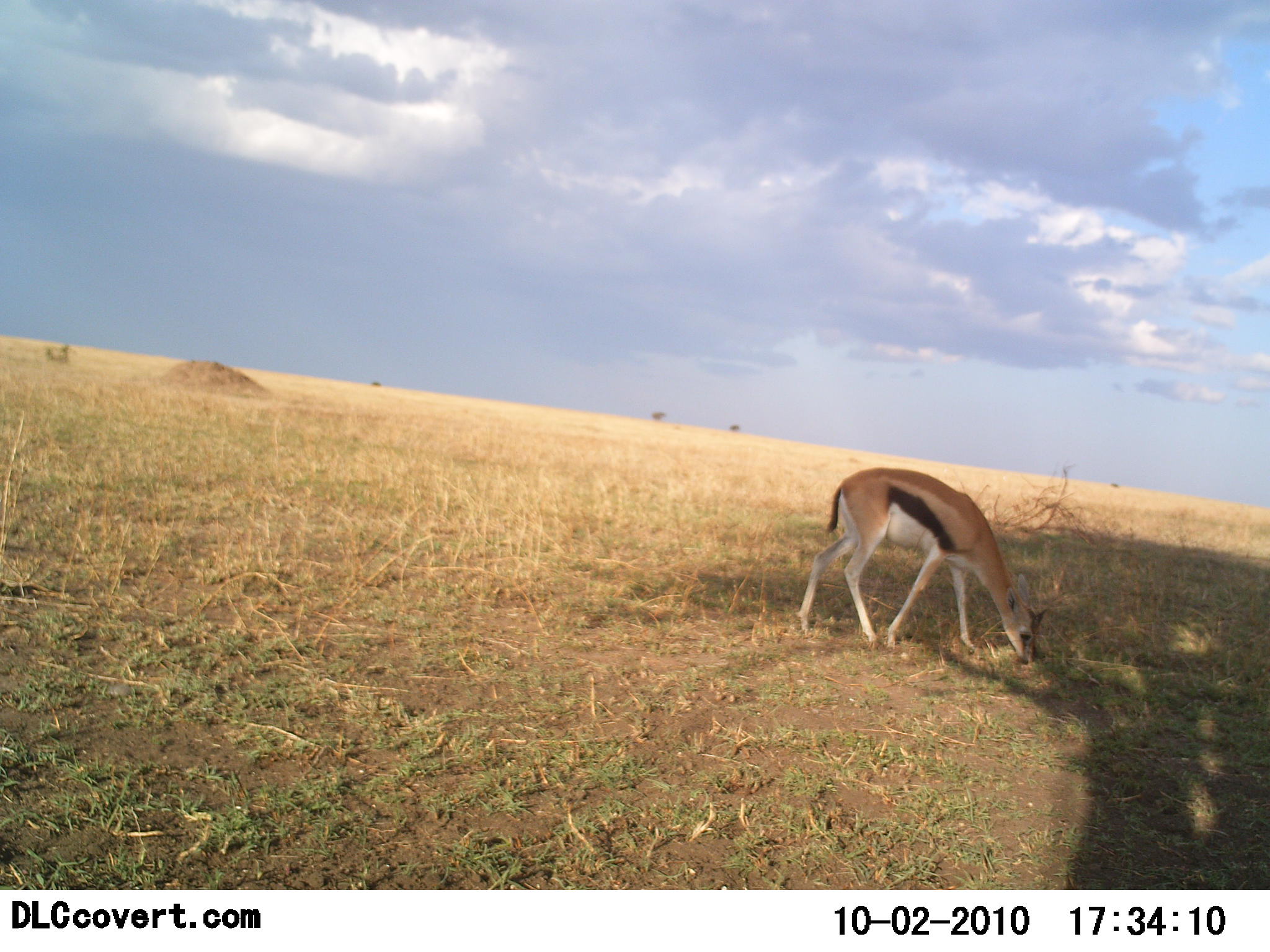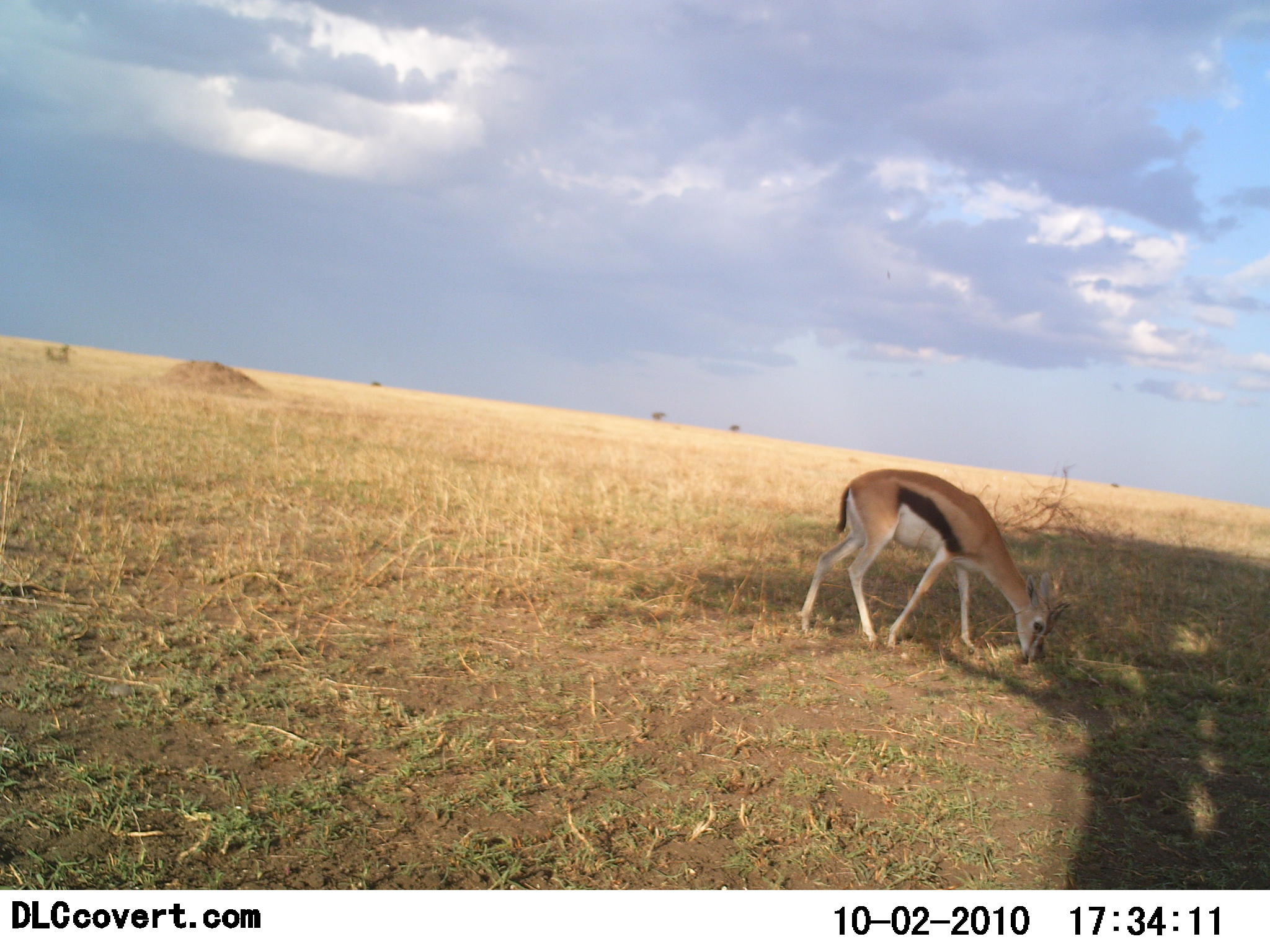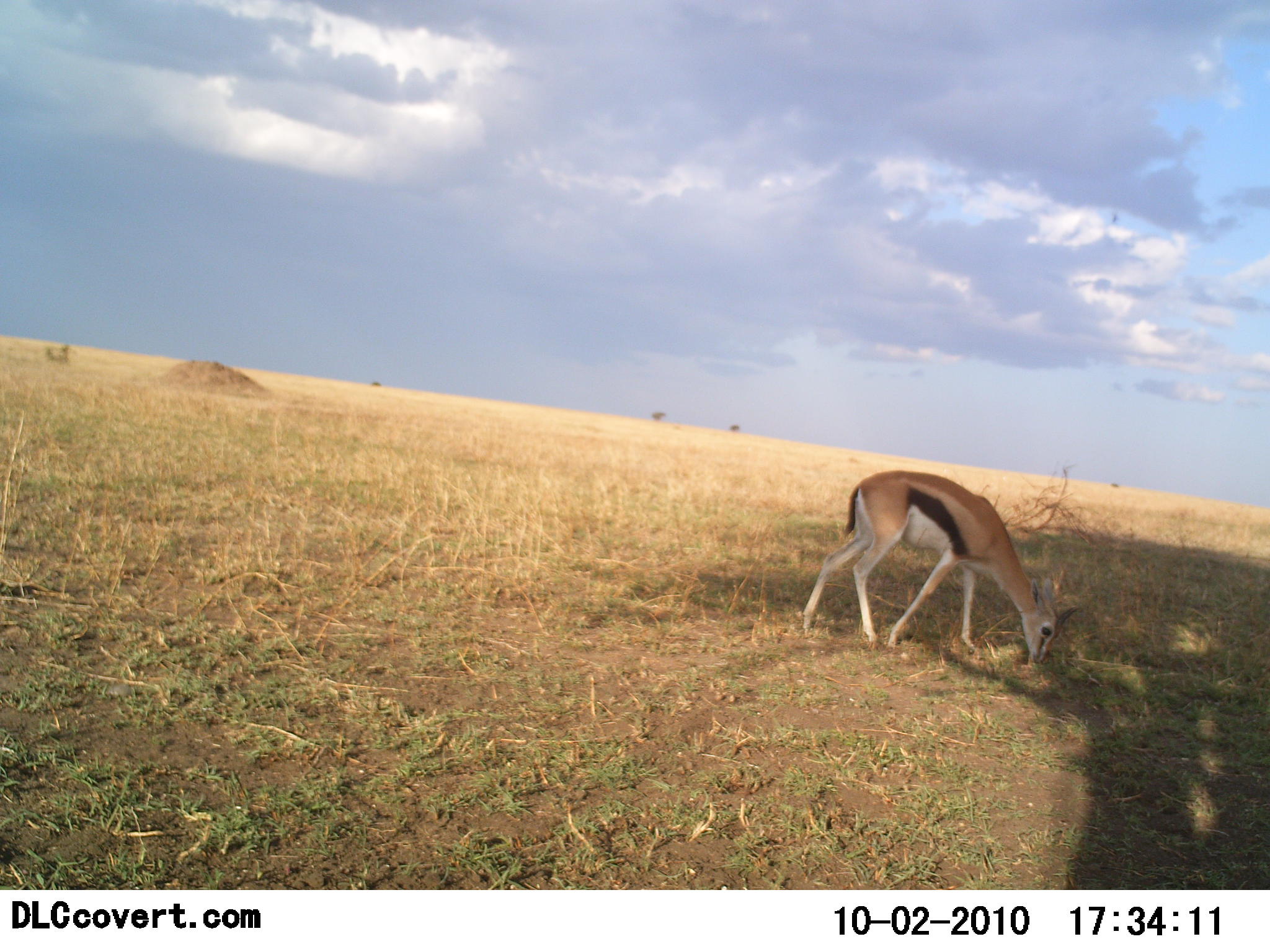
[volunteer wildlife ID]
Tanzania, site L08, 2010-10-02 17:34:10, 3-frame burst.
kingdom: Animalia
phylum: Chordata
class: Mammalia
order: Artiodactyla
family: Bovidae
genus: Eudorcas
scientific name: Eudorcas thomsonii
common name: thomson's gazelle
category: gazellethomsons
Gazellethomsons (thomson's gazelle) (Eudorcas thomsonii), count 1. Behavior (volunteer vote fractions): standing 15%, resting 0%, moving 0%, interacting 0%. Young present (vote fraction): 0%. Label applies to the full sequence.